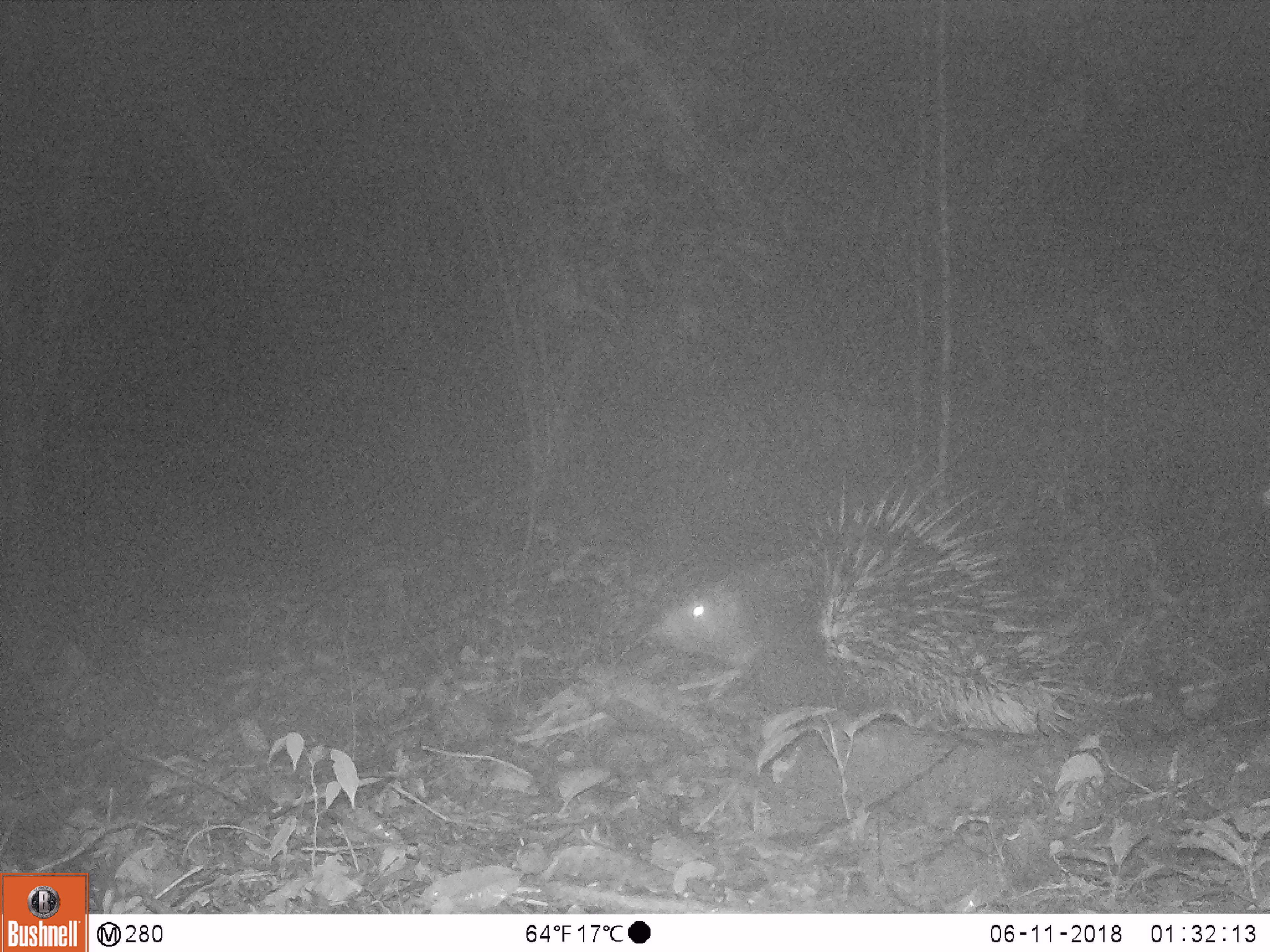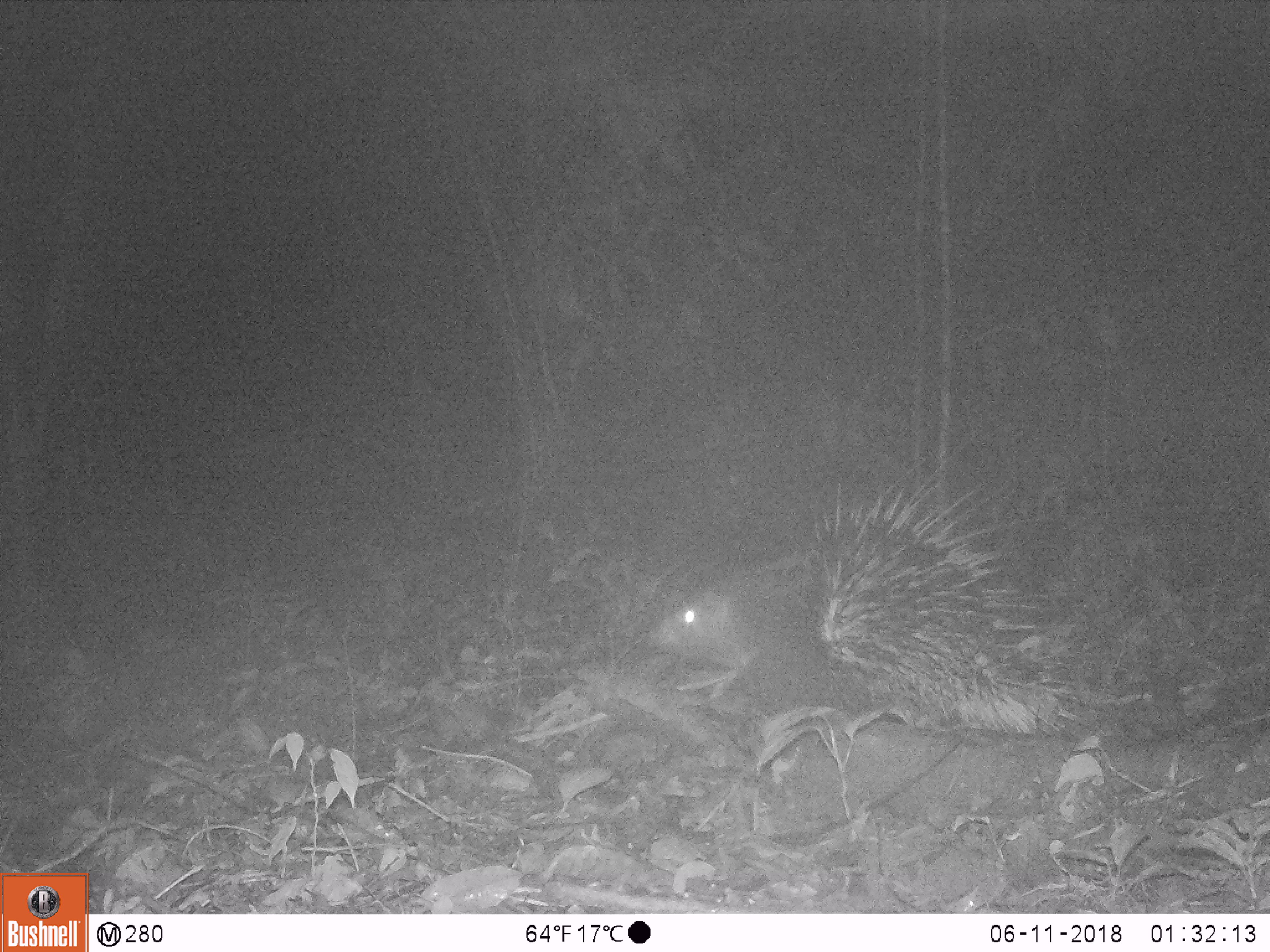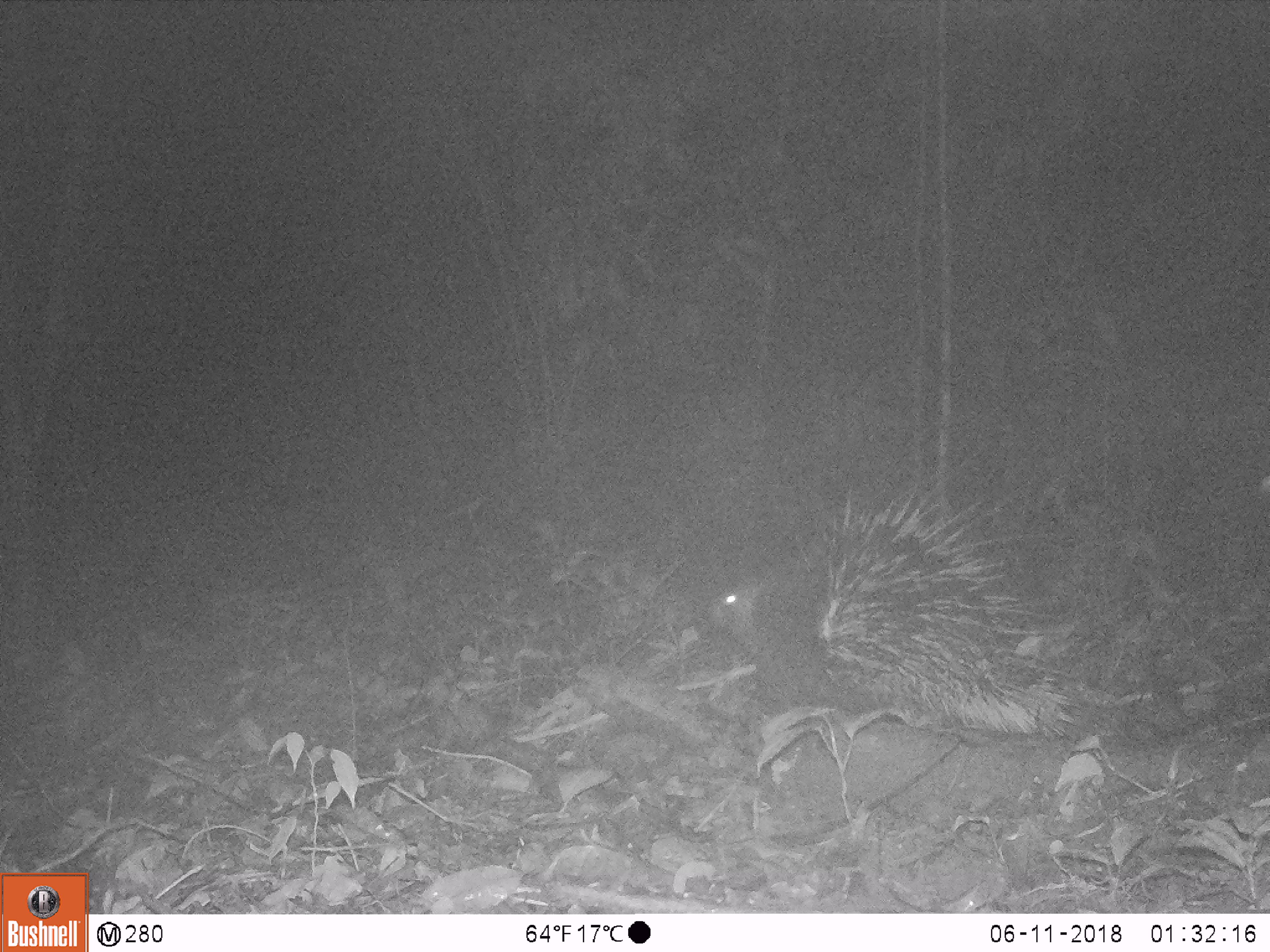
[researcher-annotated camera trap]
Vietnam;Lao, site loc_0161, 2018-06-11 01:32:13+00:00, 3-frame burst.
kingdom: Animalia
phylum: Chordata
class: Mammalia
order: Rodentia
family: Hystricidae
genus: Hystrix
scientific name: Hystrix brachyura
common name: malayan porcupine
Malayan porcupine (Hystrix brachyura). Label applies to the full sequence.